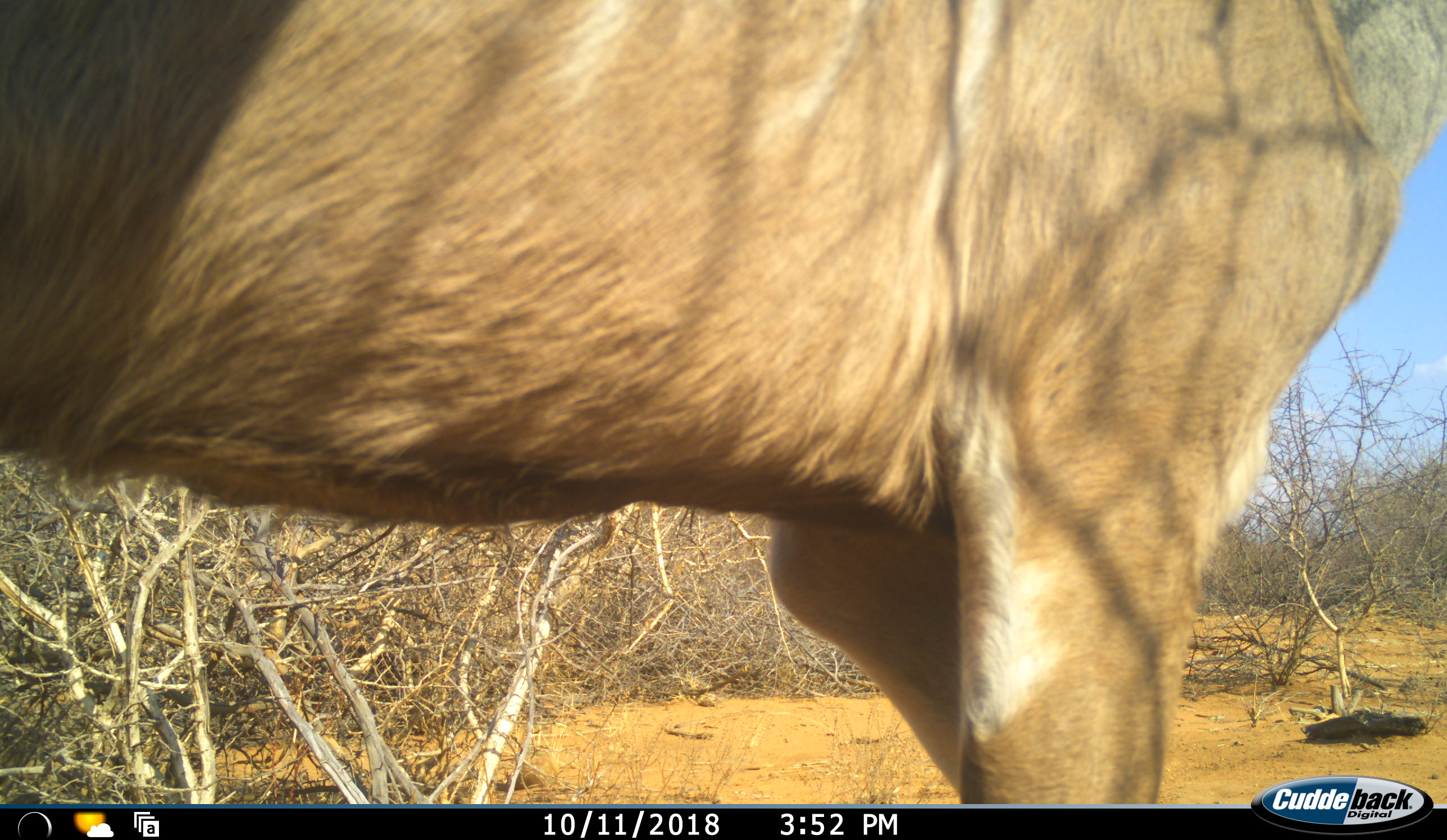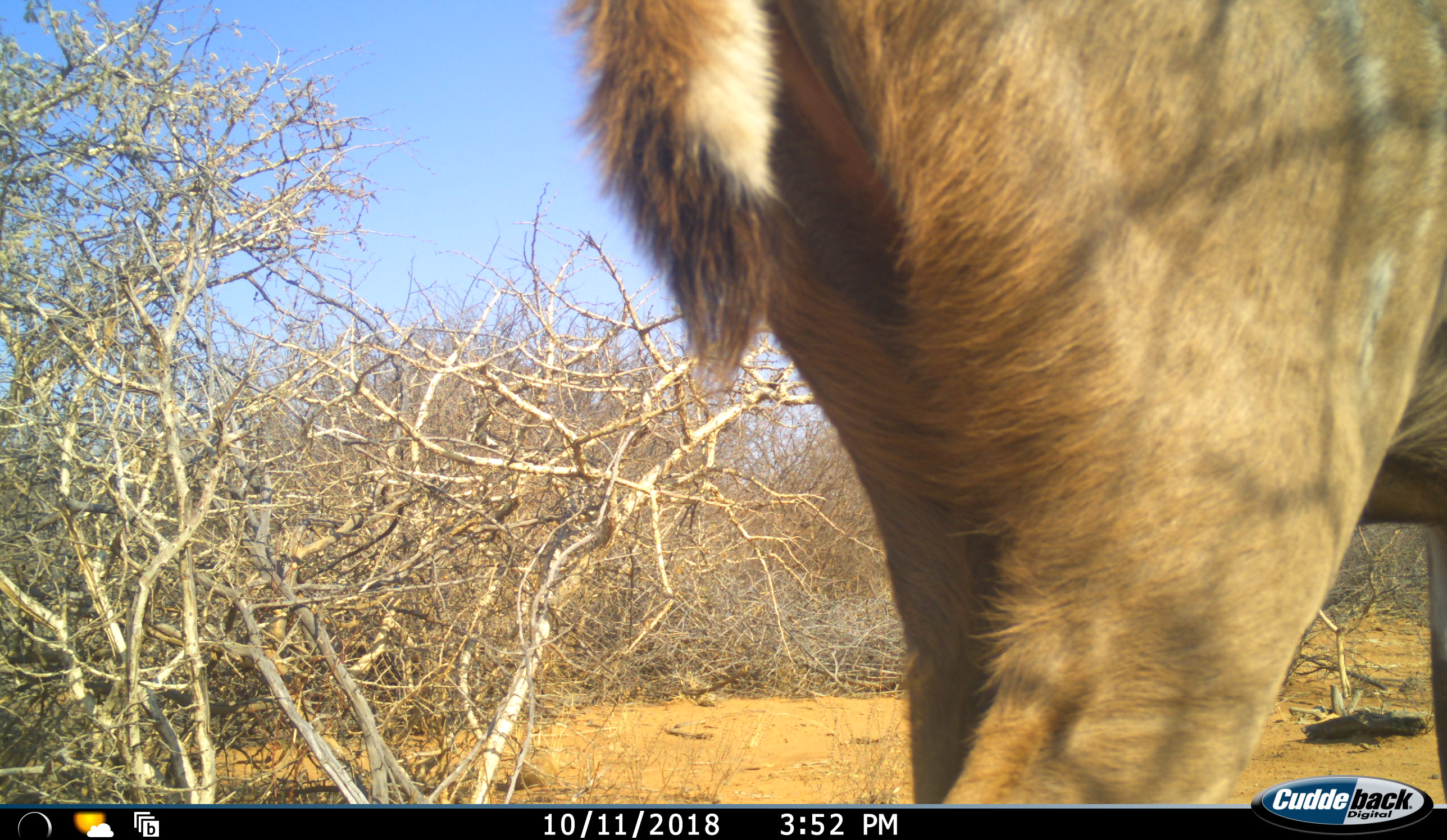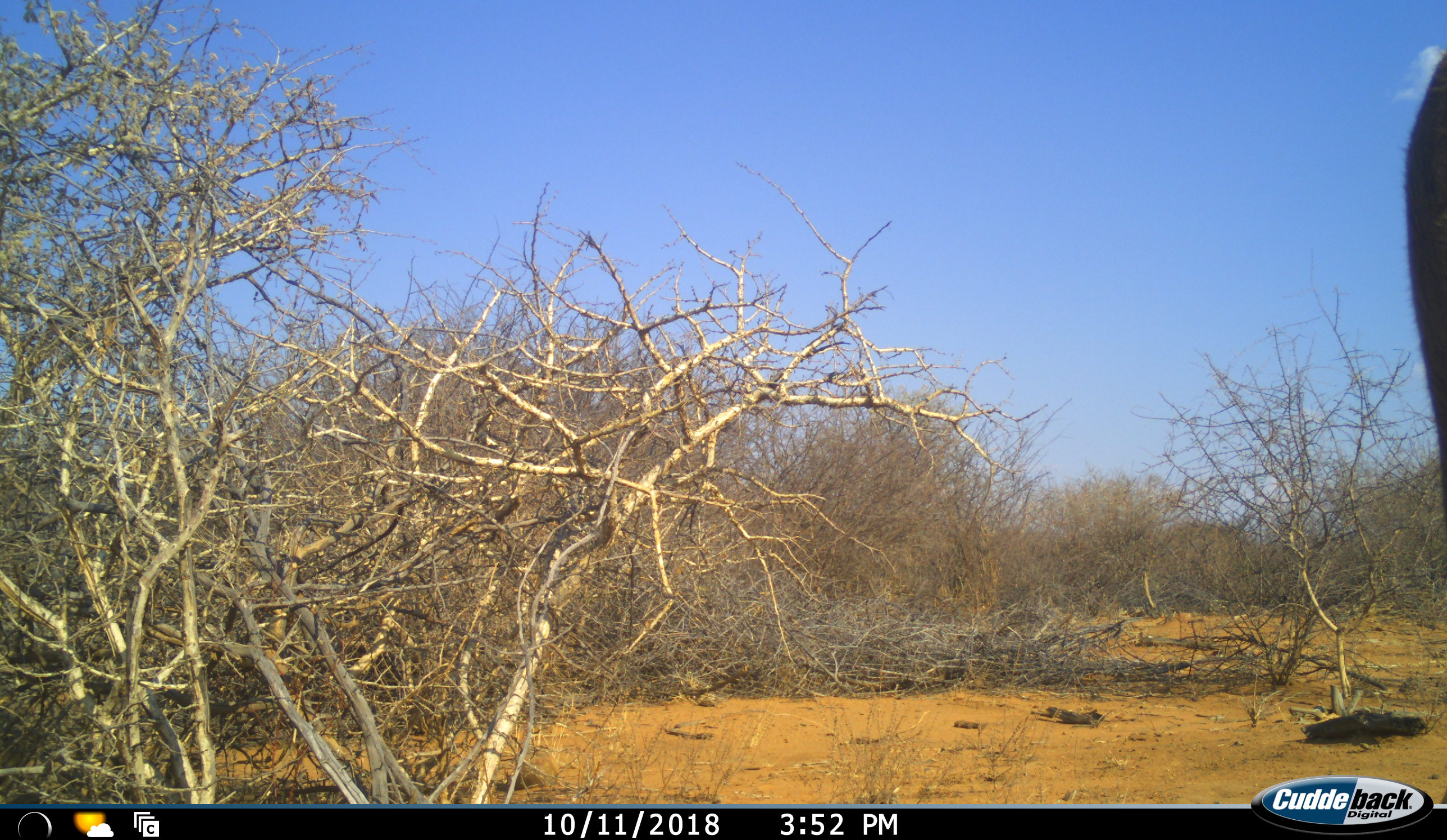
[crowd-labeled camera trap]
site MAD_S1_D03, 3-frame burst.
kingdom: Animalia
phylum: Chordata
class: Mammalia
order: Artiodactyla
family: Bovidae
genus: Tragelaphus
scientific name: Tragelaphus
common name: kudu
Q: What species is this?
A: Kudu (Tragelaphus).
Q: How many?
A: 1.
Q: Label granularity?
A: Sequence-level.